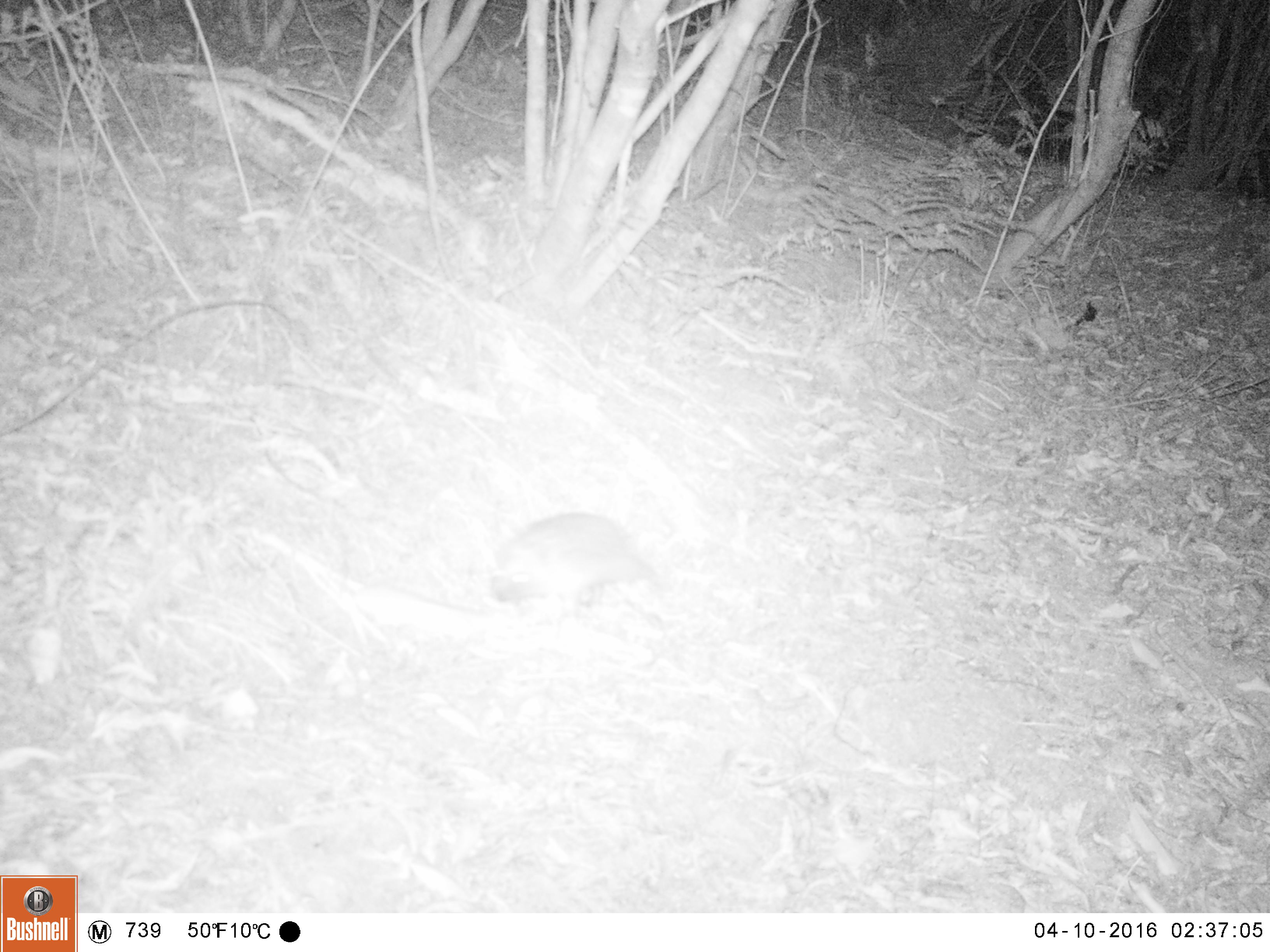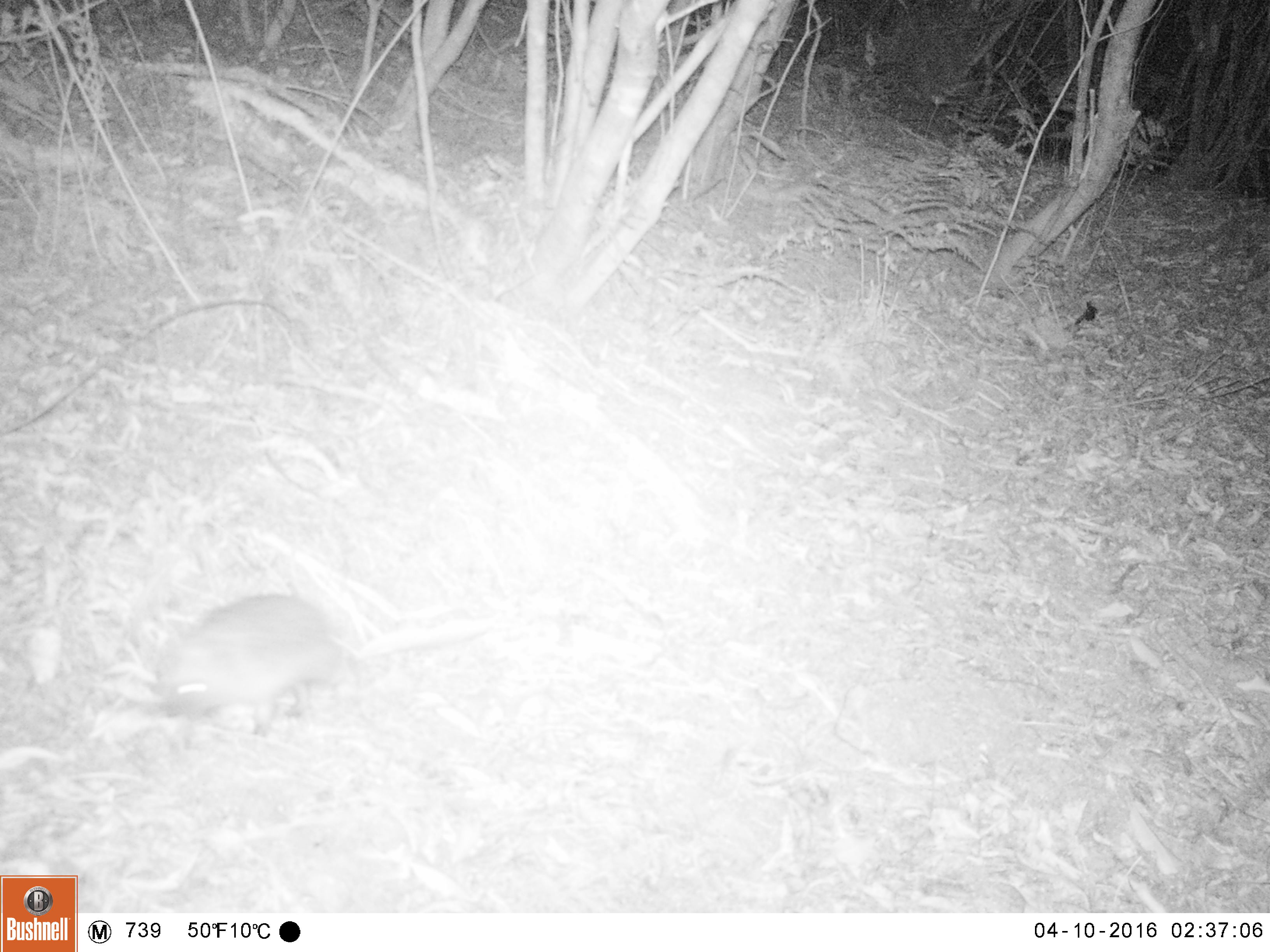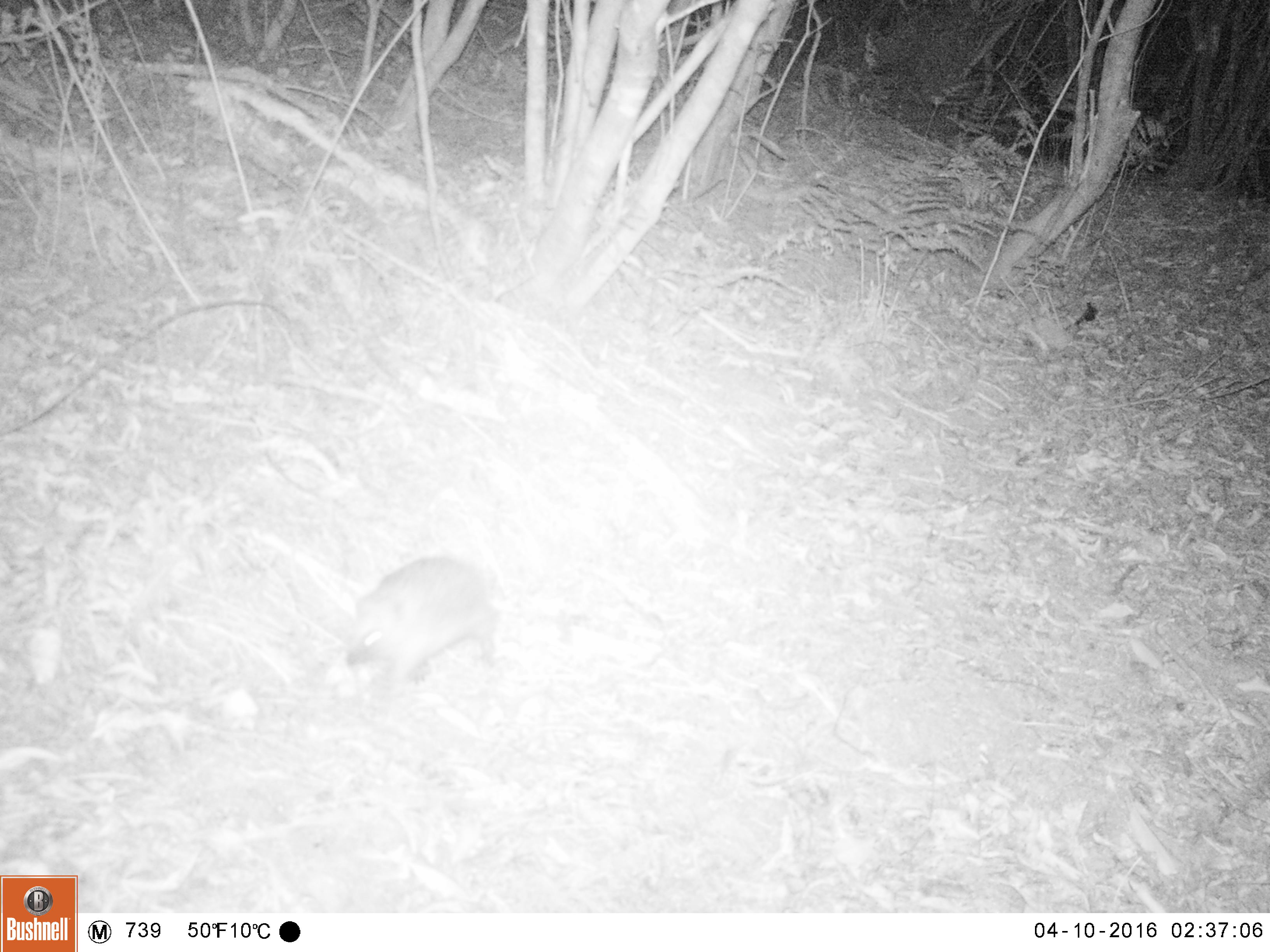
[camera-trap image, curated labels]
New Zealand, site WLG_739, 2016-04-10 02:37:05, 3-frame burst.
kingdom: Animalia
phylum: Chordata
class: Mammalia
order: Eulipotyphla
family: Erinaceidae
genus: Erinaceus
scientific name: Erinaceus europaeus europaeus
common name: european hedgehog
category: hedgehog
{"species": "hedgehog (european hedgehog) (Erinaceus europaeus europaeus)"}